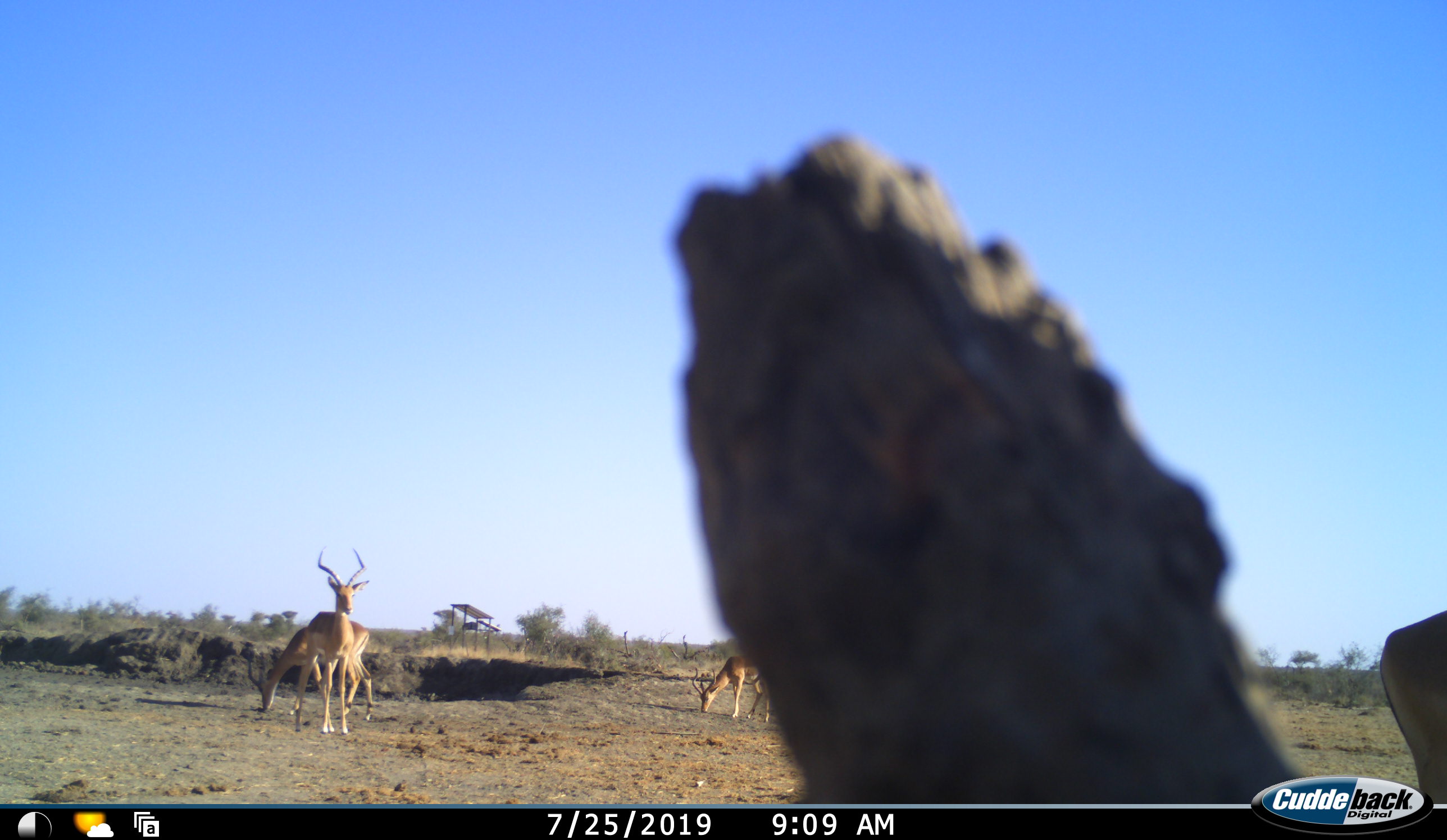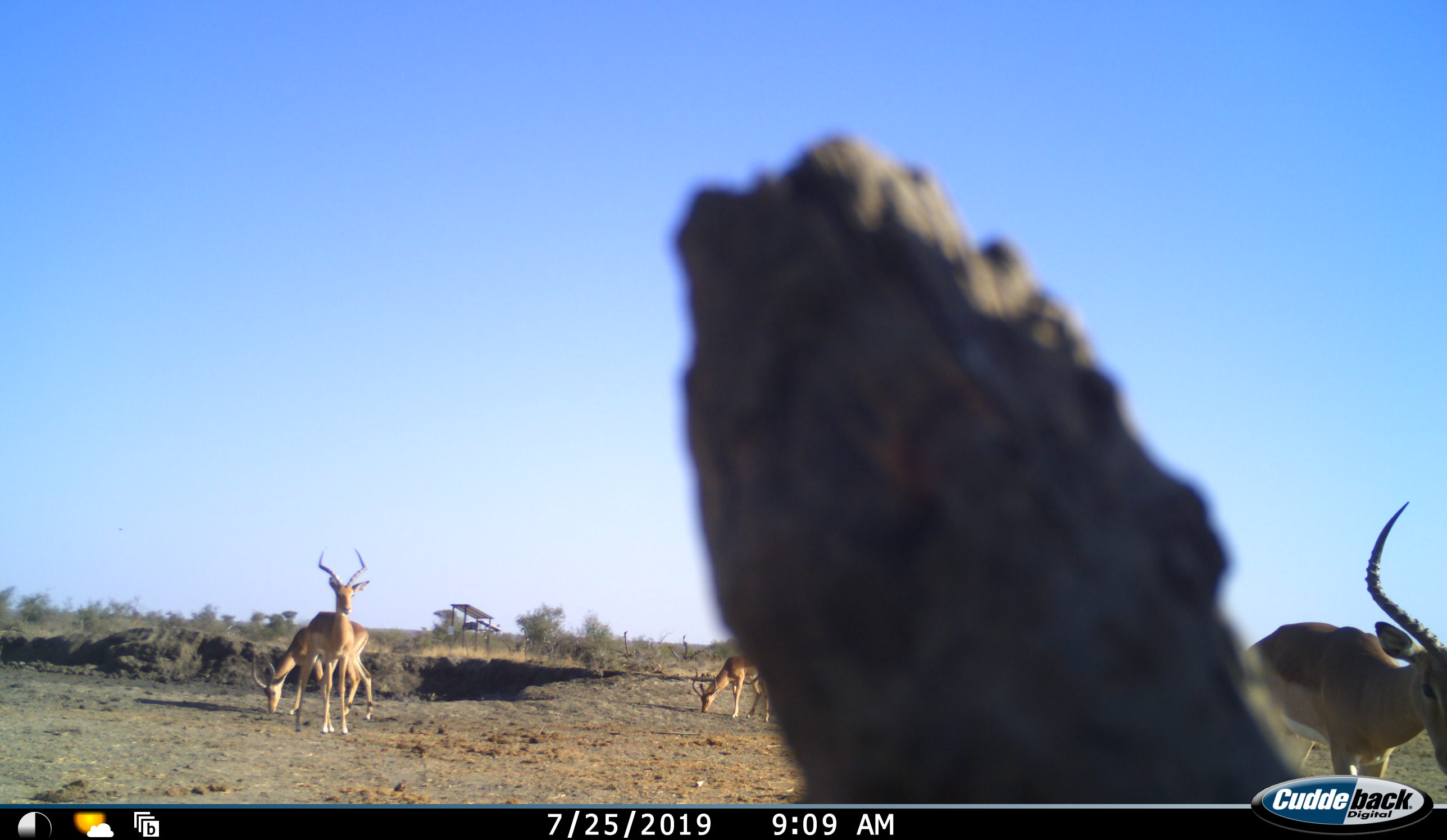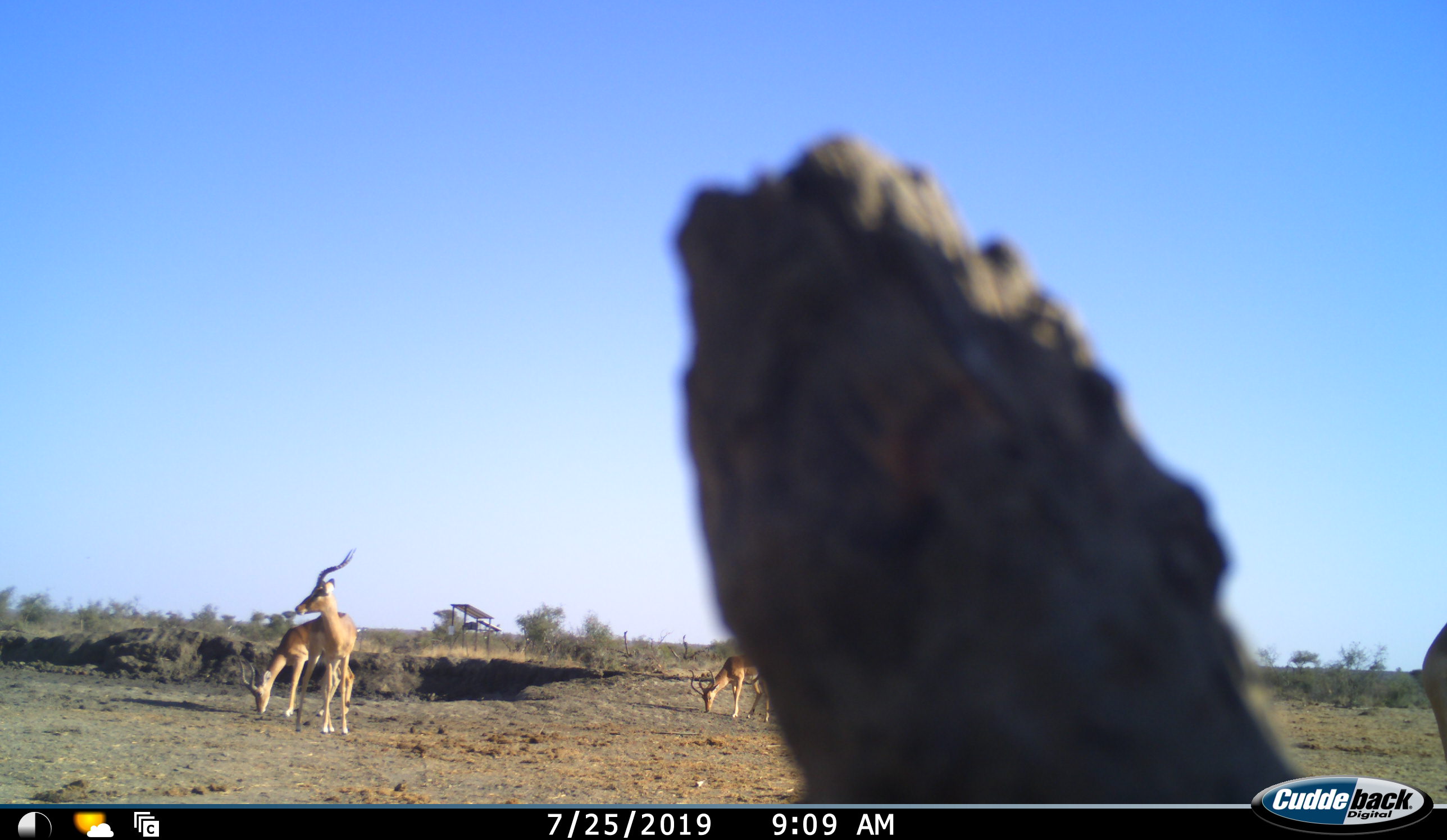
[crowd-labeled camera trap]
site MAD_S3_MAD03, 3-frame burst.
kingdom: Animalia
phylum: Chordata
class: Mammalia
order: Artiodactyla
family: Bovidae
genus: Aepyceros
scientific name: Aepyceros melampus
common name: impala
Impala (Aepyceros melampus), count 4. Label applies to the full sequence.